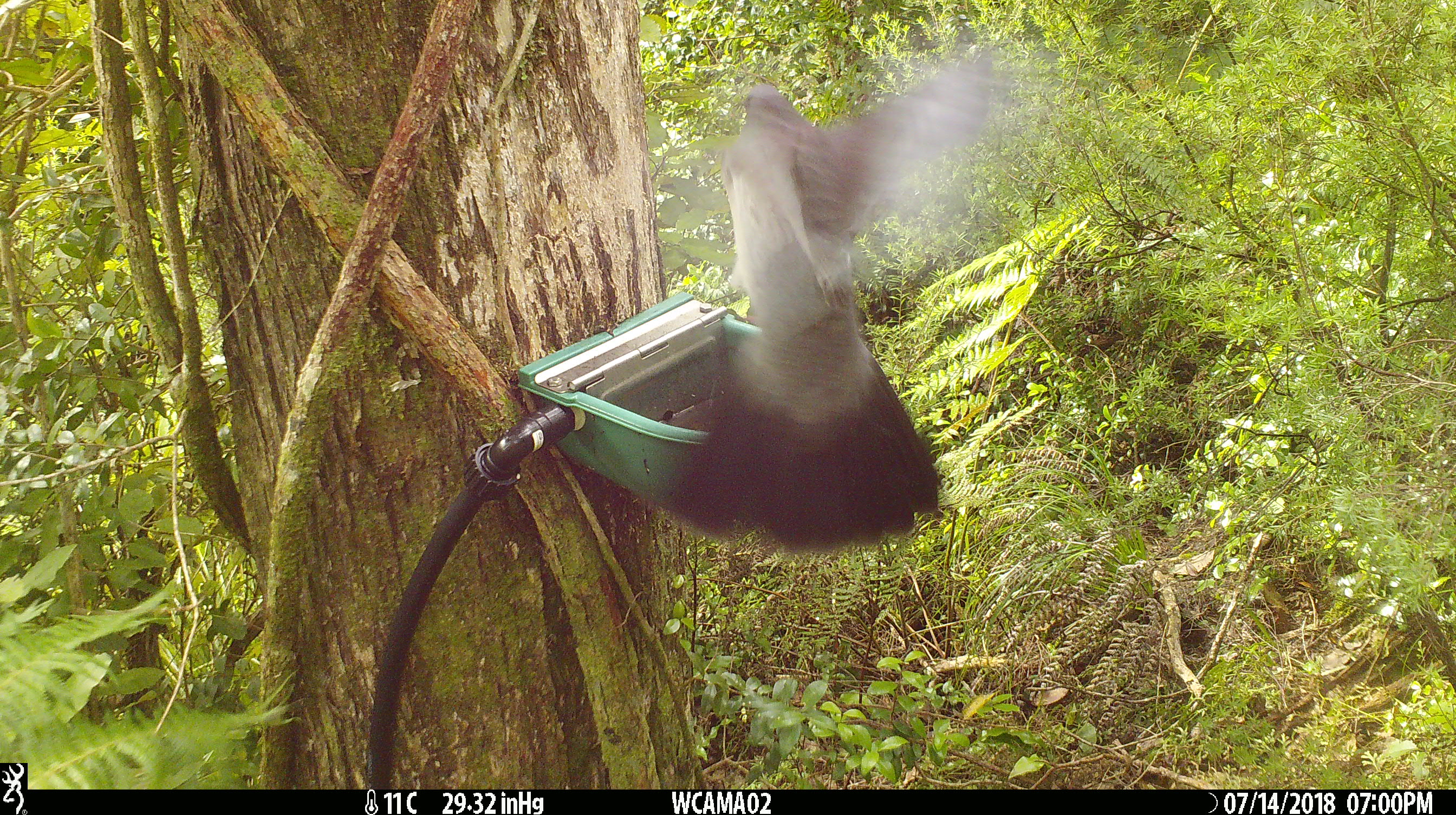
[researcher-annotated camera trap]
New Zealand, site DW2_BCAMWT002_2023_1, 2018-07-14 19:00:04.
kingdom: Animalia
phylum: Chordata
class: Aves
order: Columbiformes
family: Columbidae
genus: Hemiphaga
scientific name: Hemiphaga novaeseelandiae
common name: new zealand pigeon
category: kereru